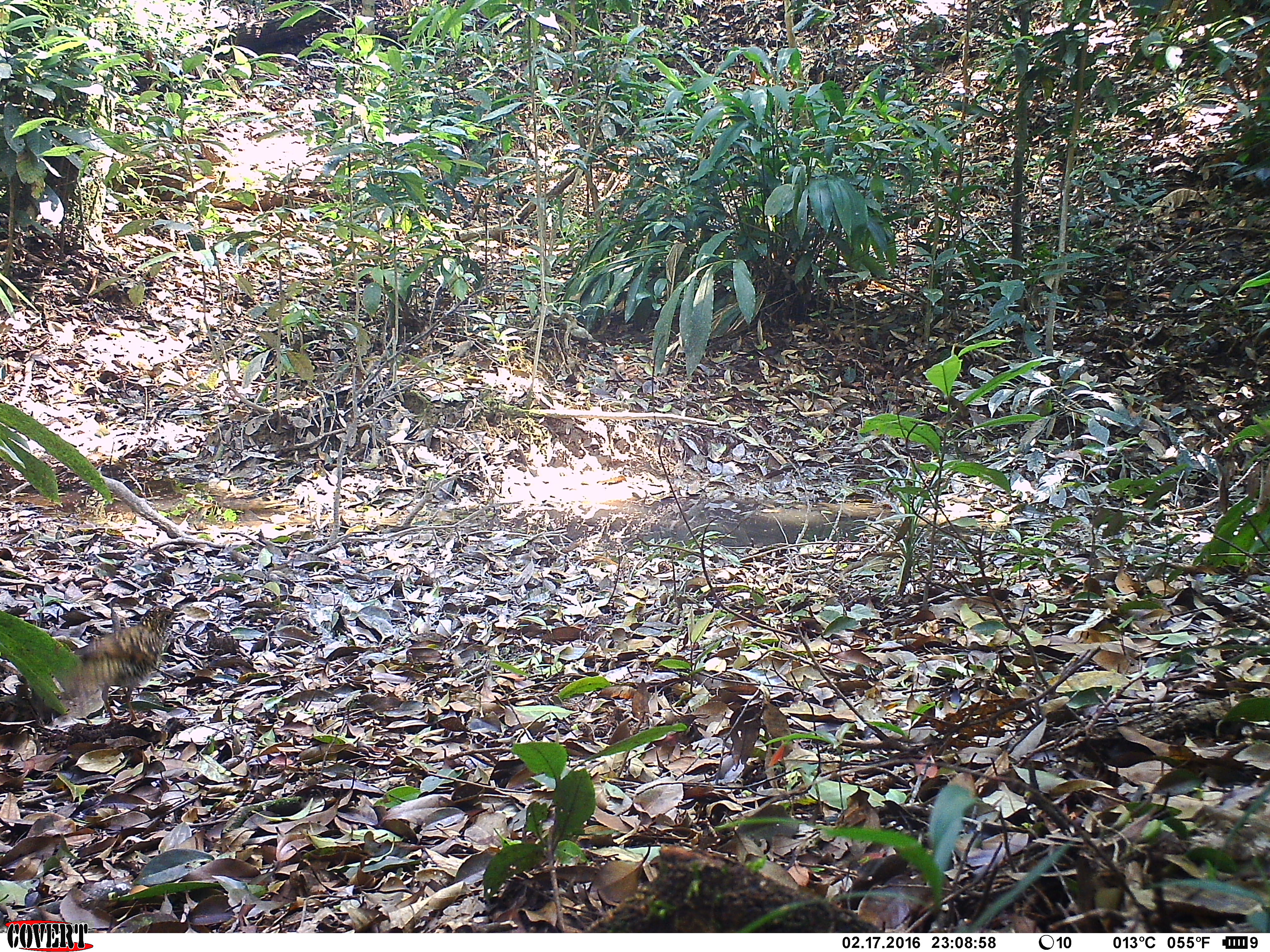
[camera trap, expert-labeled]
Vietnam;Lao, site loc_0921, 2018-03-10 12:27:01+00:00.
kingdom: Animalia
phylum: Chordata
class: Aves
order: Passeriformes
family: Turdidae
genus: Zoothera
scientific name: Zoothera dauma dauma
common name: scaly thrush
Scaly thrush (Zoothera dauma dauma). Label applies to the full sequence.